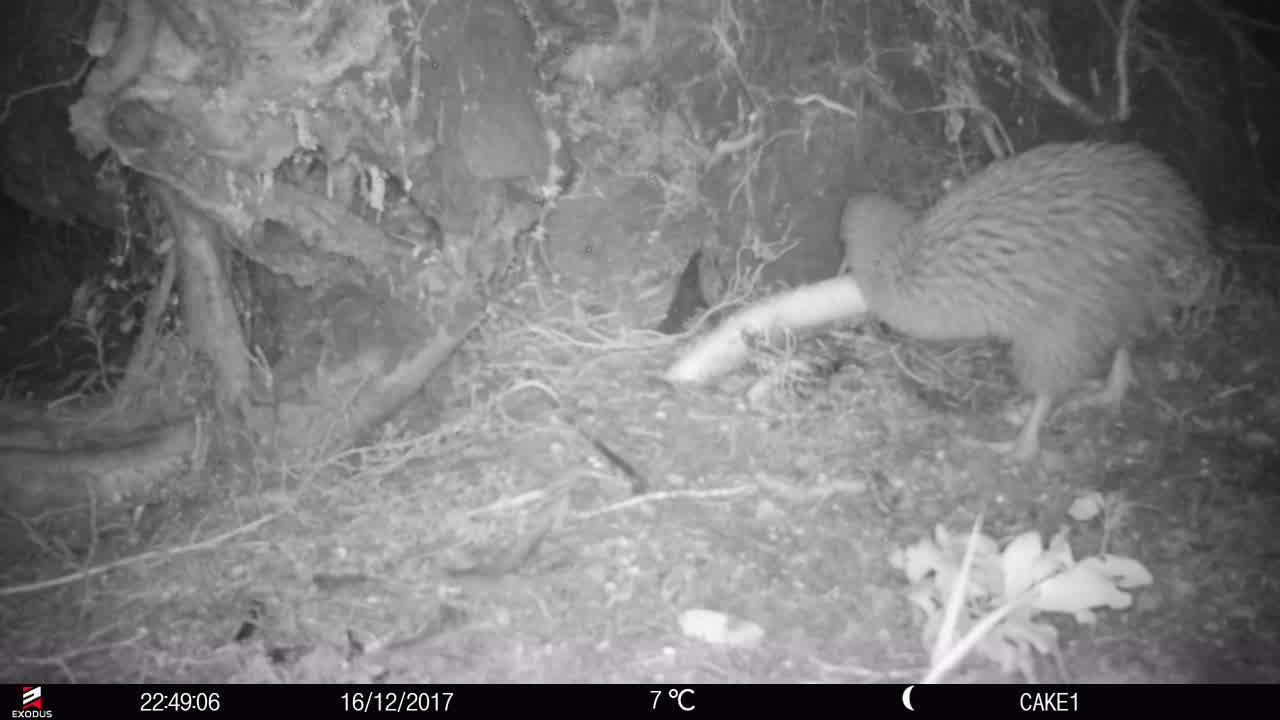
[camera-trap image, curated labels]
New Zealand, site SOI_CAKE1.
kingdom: Animalia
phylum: Chordata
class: Aves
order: Apterygiformes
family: Apterygidae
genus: Apteryx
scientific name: Apteryx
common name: kiwi